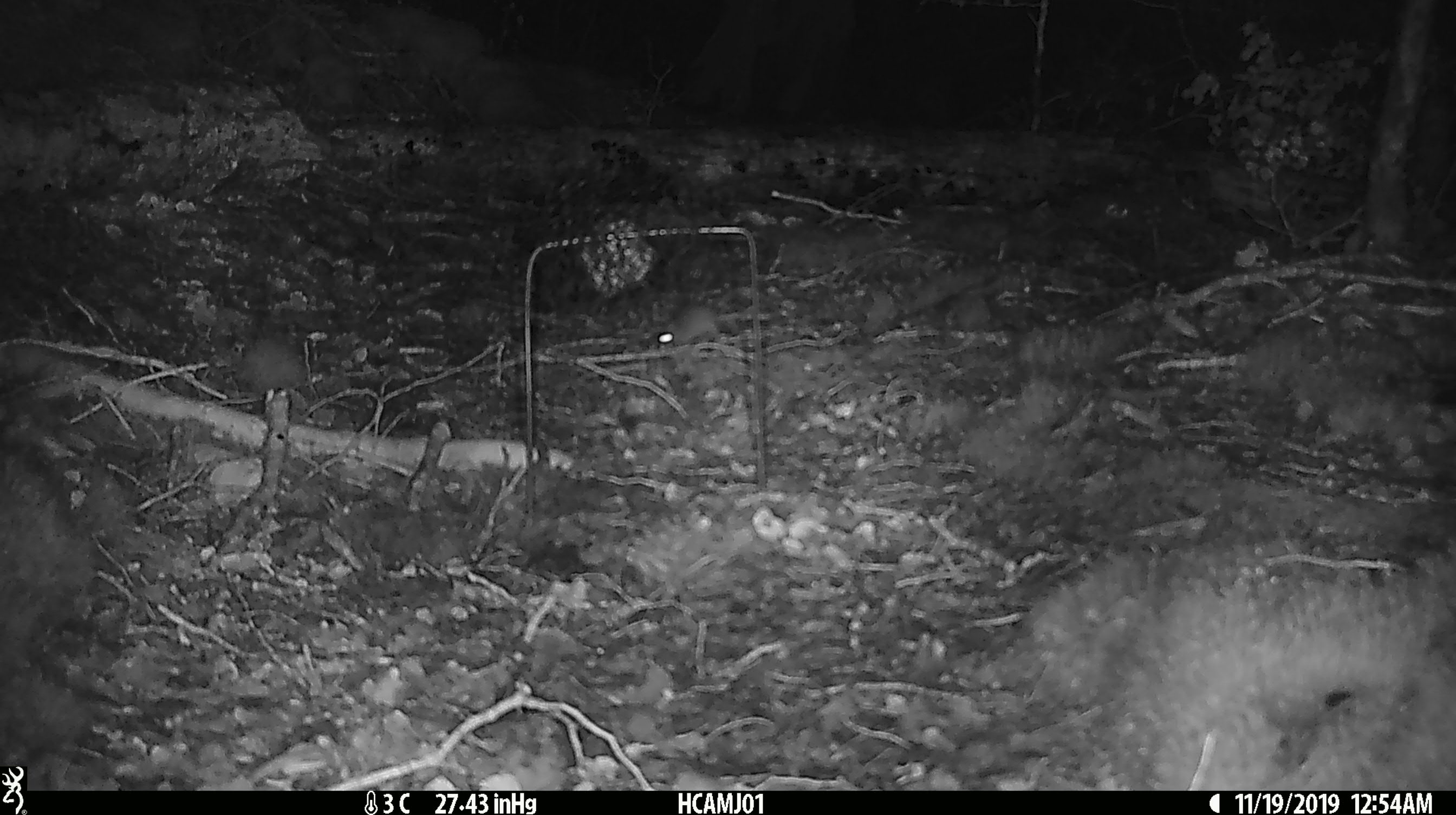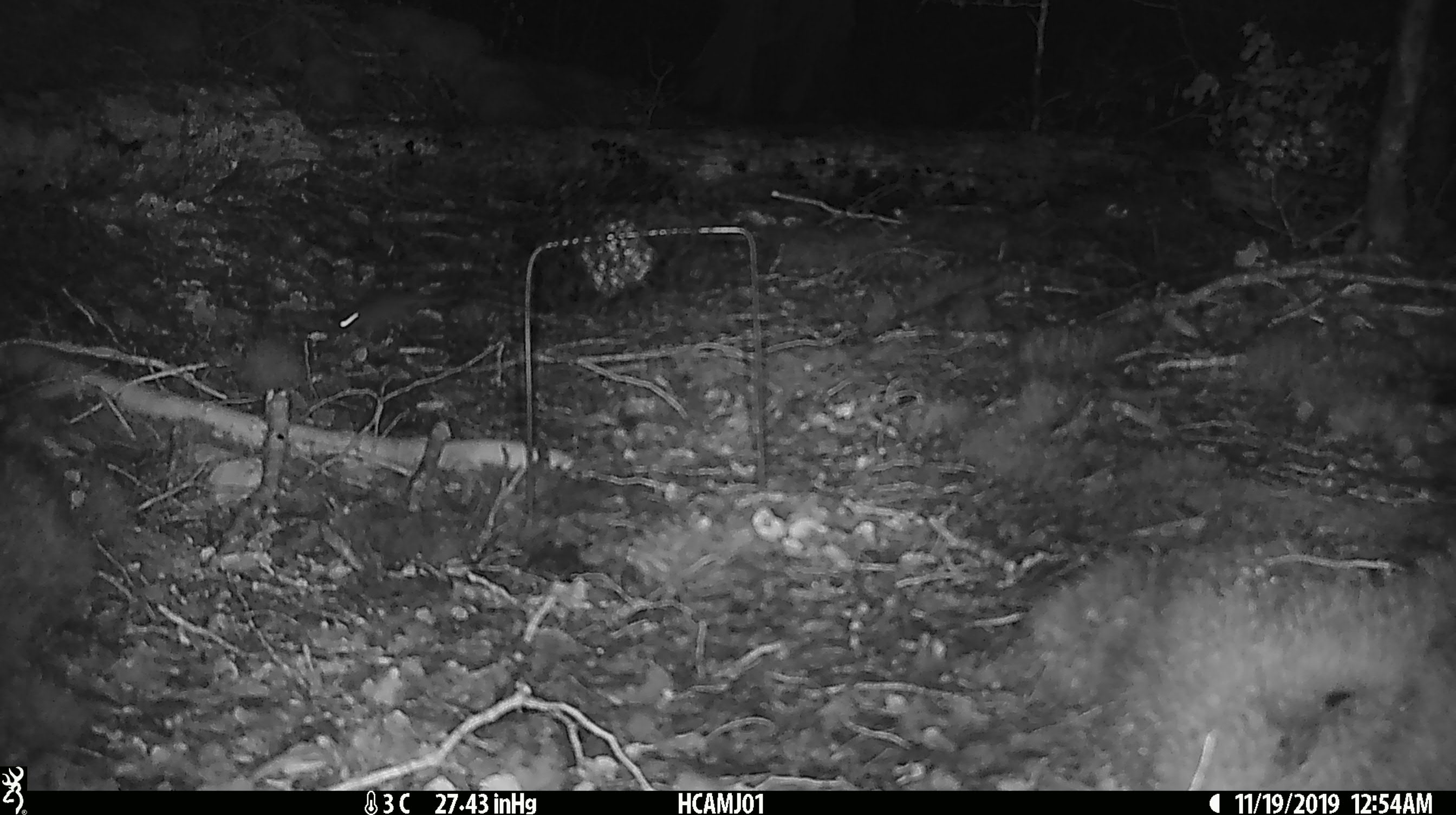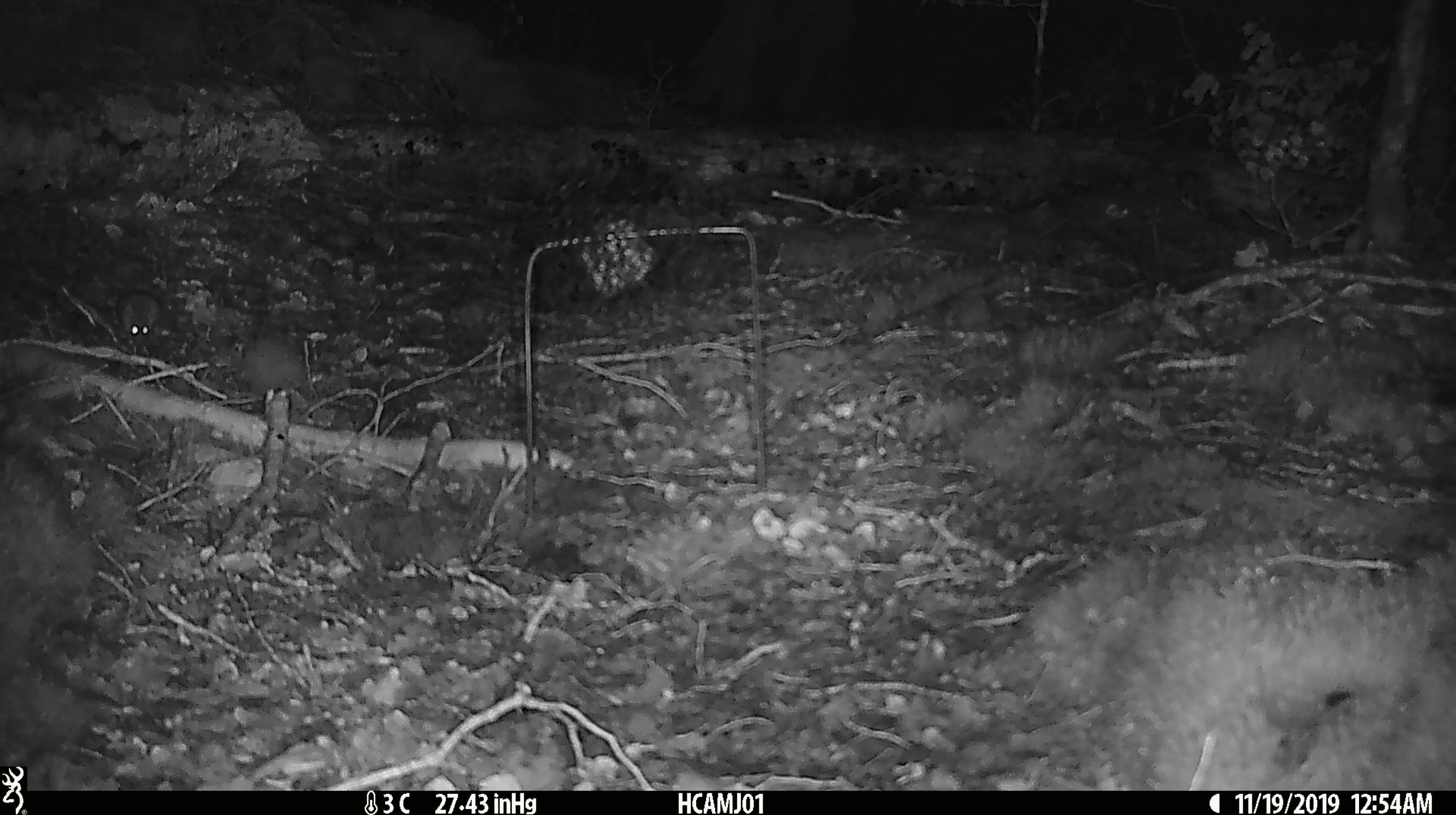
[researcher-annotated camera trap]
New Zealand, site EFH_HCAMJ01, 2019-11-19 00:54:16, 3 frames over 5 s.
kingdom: Animalia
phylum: Chordata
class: Mammalia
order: Rodentia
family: Muridae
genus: Mus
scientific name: Mus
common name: mouse